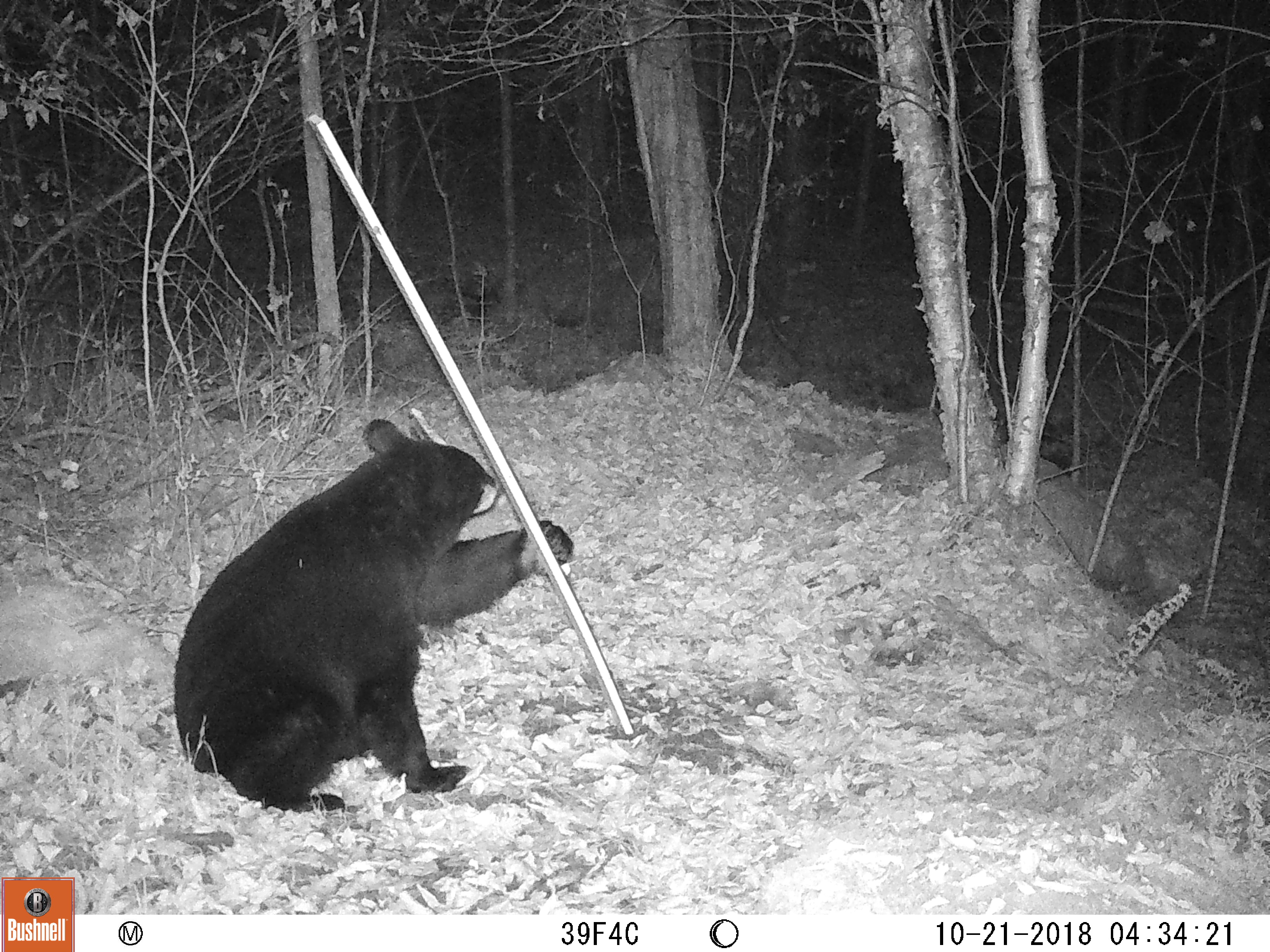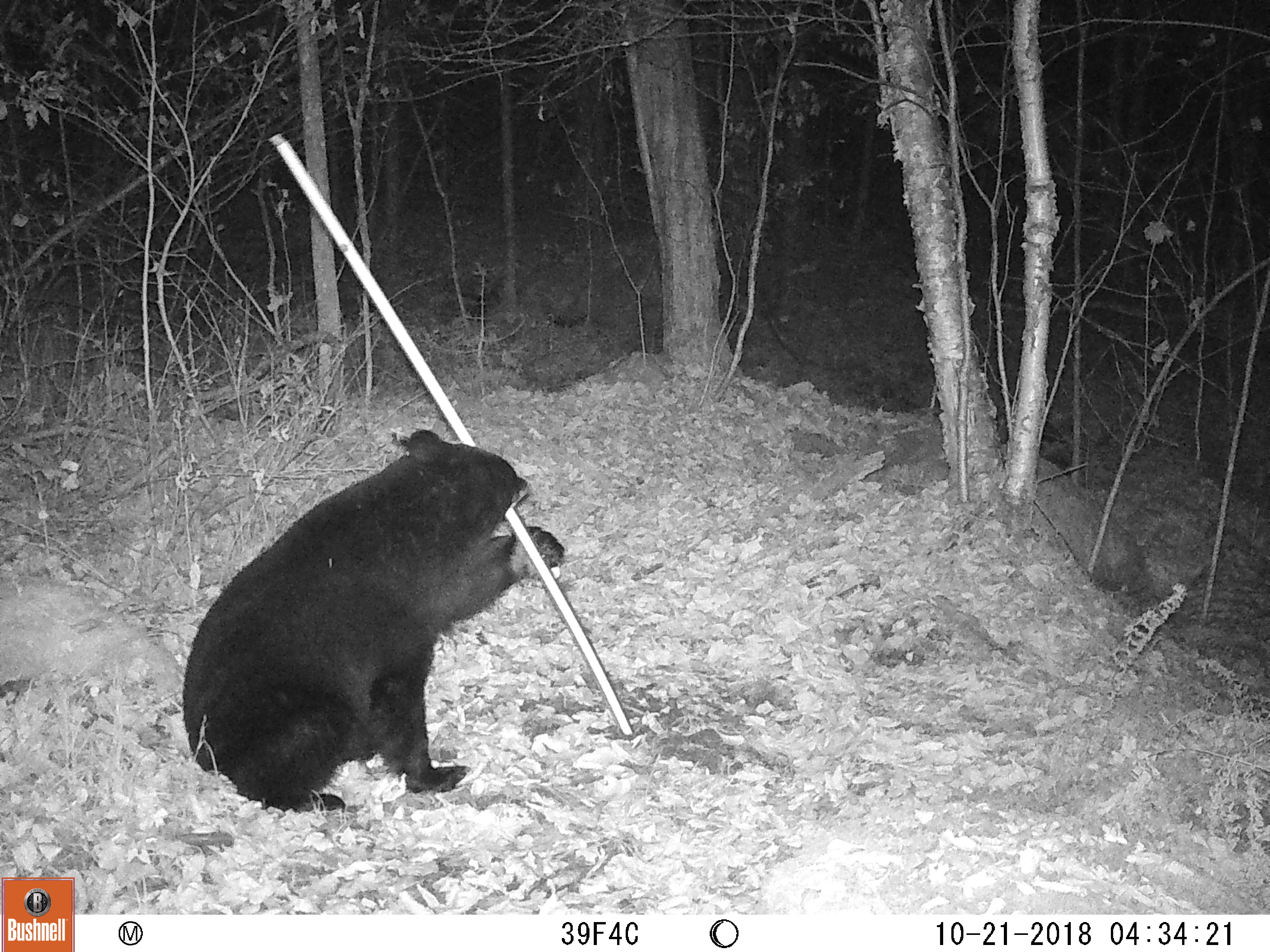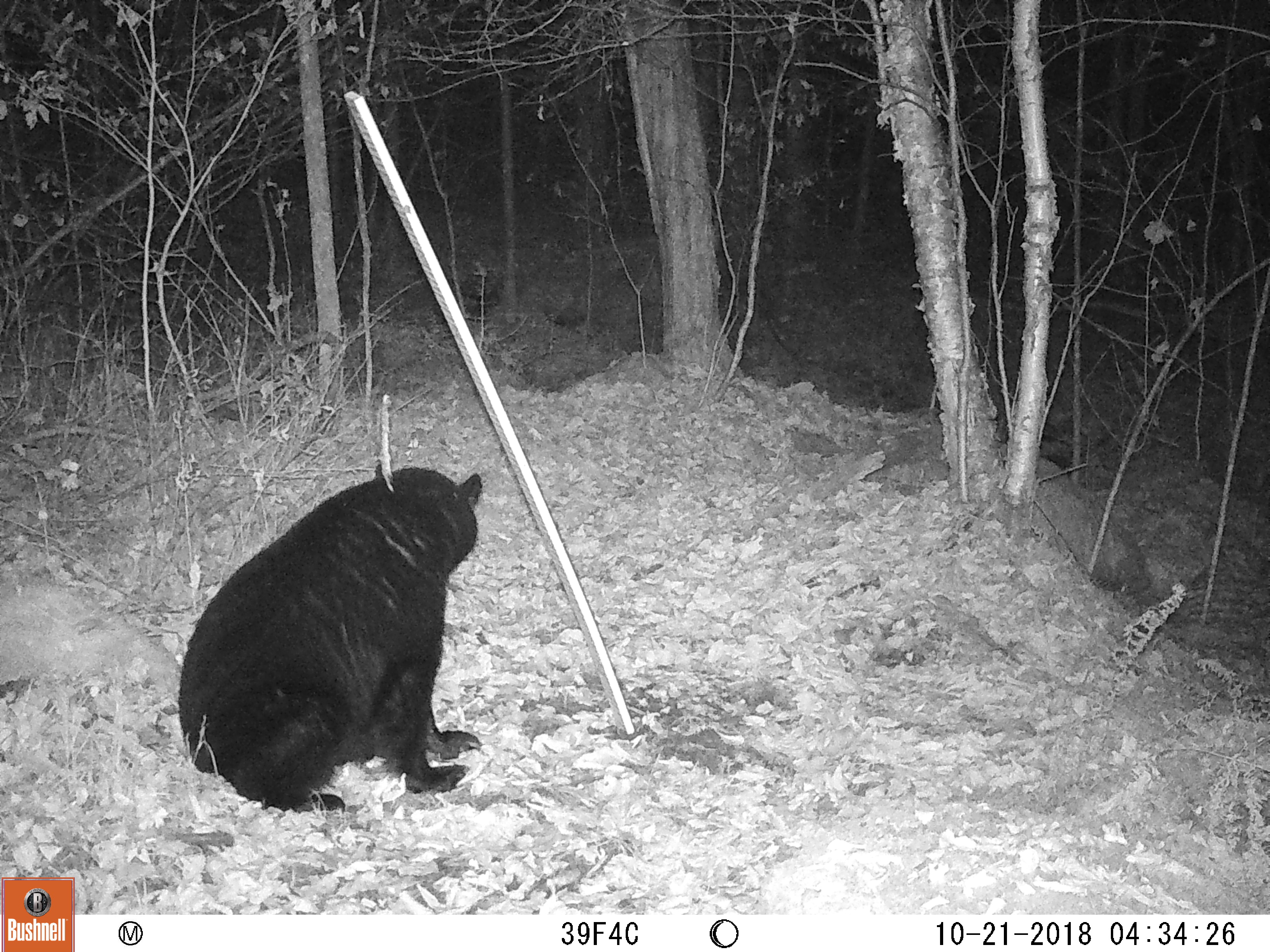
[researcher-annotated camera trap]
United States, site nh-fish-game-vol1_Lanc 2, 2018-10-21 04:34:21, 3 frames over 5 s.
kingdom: Animalia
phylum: Chordata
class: Mammalia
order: Carnivora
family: Ursidae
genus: Ursus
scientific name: Ursus americanus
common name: black bear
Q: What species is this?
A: Black bear (Ursus americanus).